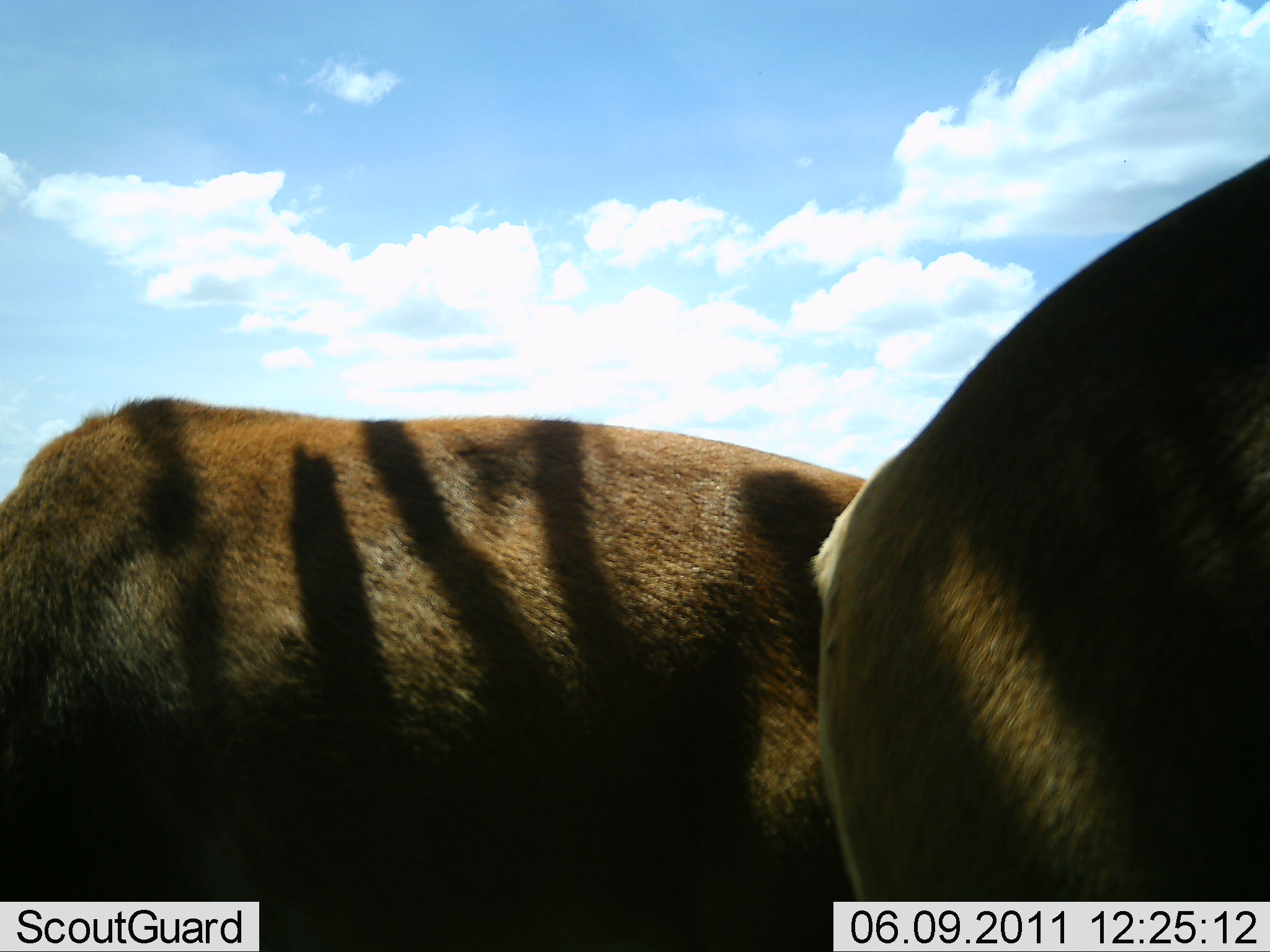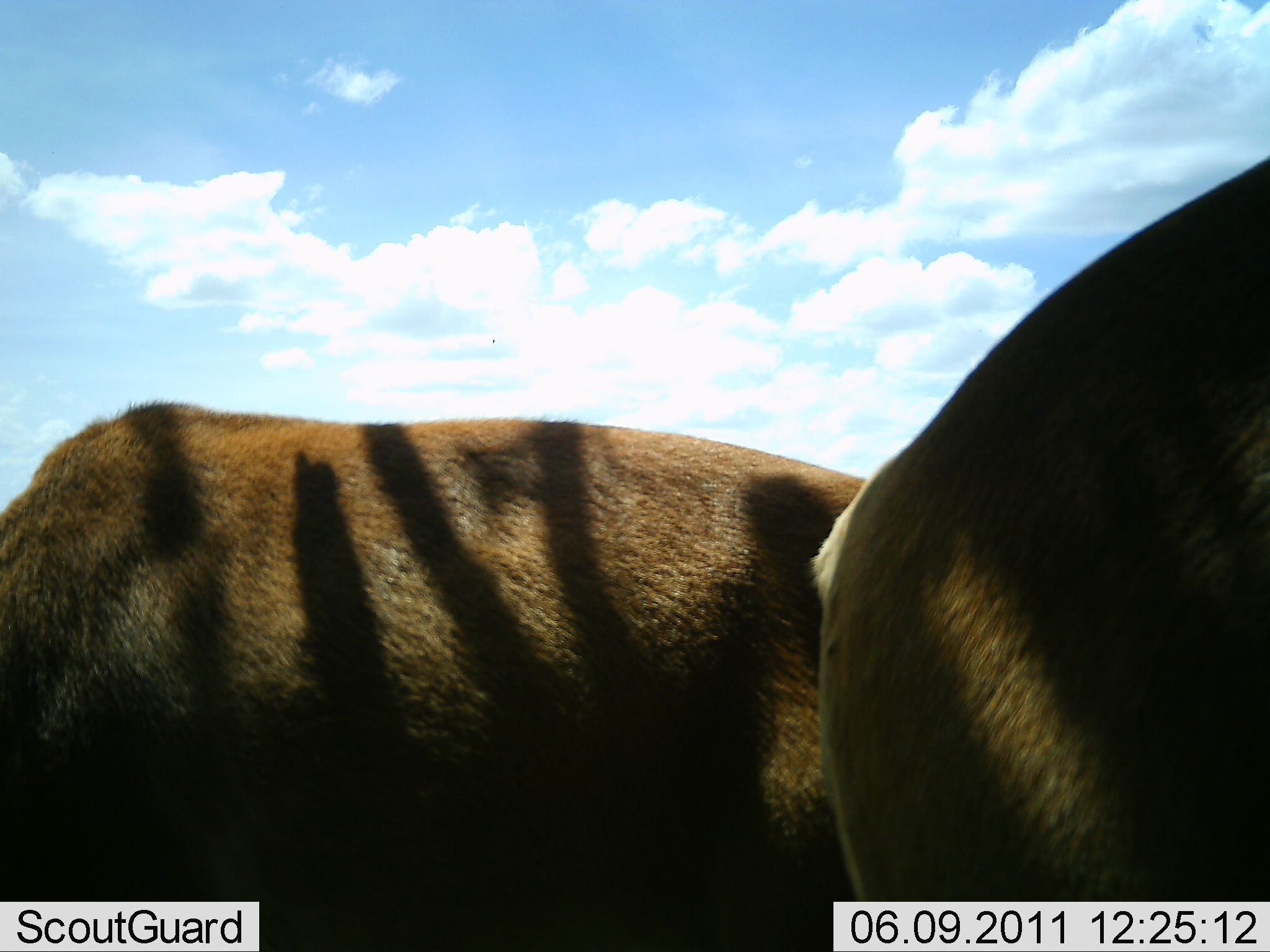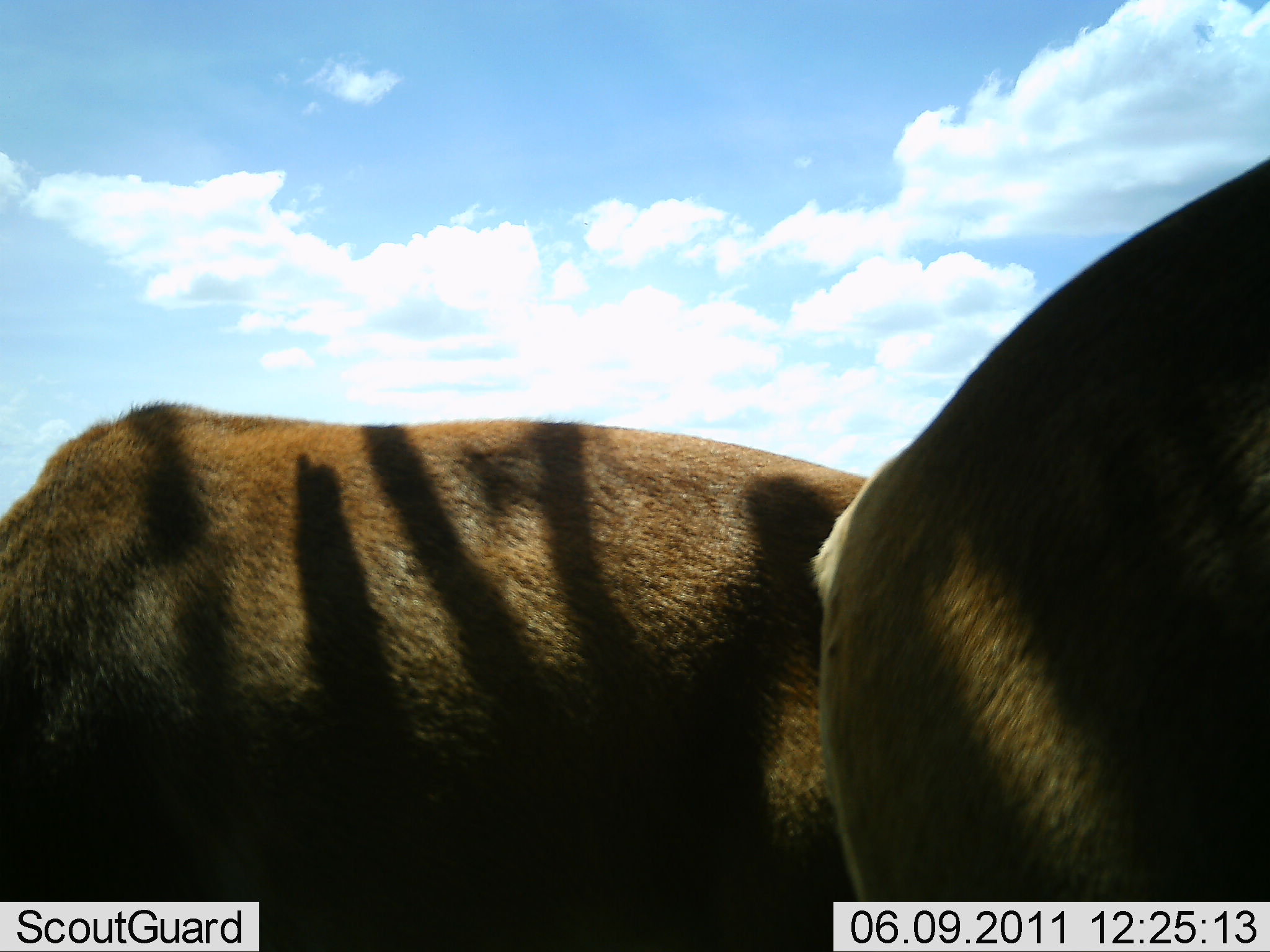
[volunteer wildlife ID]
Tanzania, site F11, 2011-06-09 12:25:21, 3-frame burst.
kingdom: Animalia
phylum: Chordata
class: Mammalia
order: Artiodactyla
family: Bovidae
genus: Kobus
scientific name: Kobus ellipsiprymnus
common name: waterbuck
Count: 2.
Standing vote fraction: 80%.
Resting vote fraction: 0%.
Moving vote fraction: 20%.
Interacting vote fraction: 0%.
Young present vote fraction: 0%.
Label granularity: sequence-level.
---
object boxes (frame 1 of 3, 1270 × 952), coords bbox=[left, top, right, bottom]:
animal: bbox=[0, 397, 872, 949]; bbox=[806, 154, 1270, 904]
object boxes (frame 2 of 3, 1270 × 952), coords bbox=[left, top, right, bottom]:
animal: bbox=[0, 399, 879, 951]; bbox=[809, 151, 1270, 904]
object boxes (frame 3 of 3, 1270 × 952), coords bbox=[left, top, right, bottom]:
animal: bbox=[1, 404, 873, 952]; bbox=[809, 148, 1270, 904]